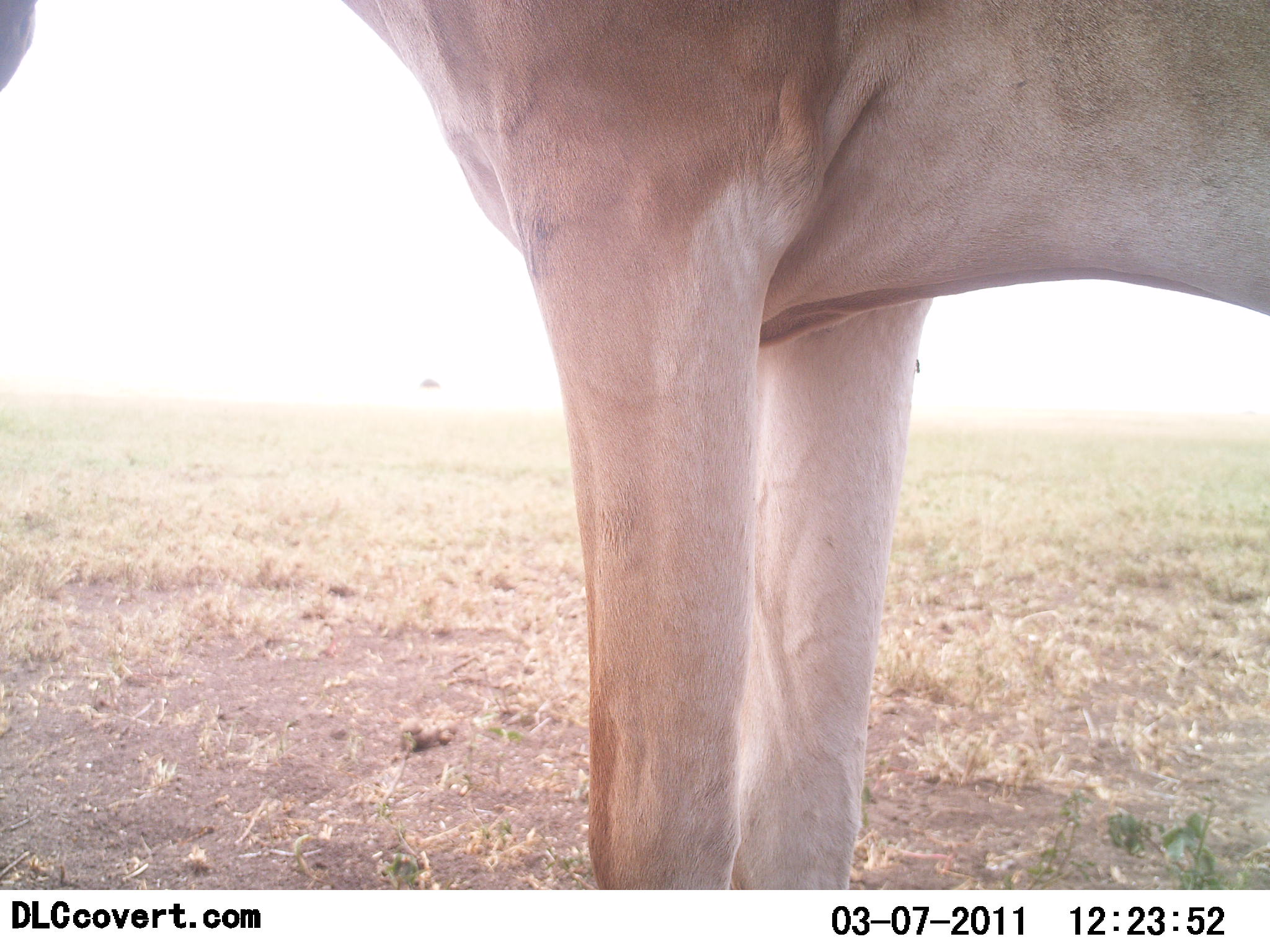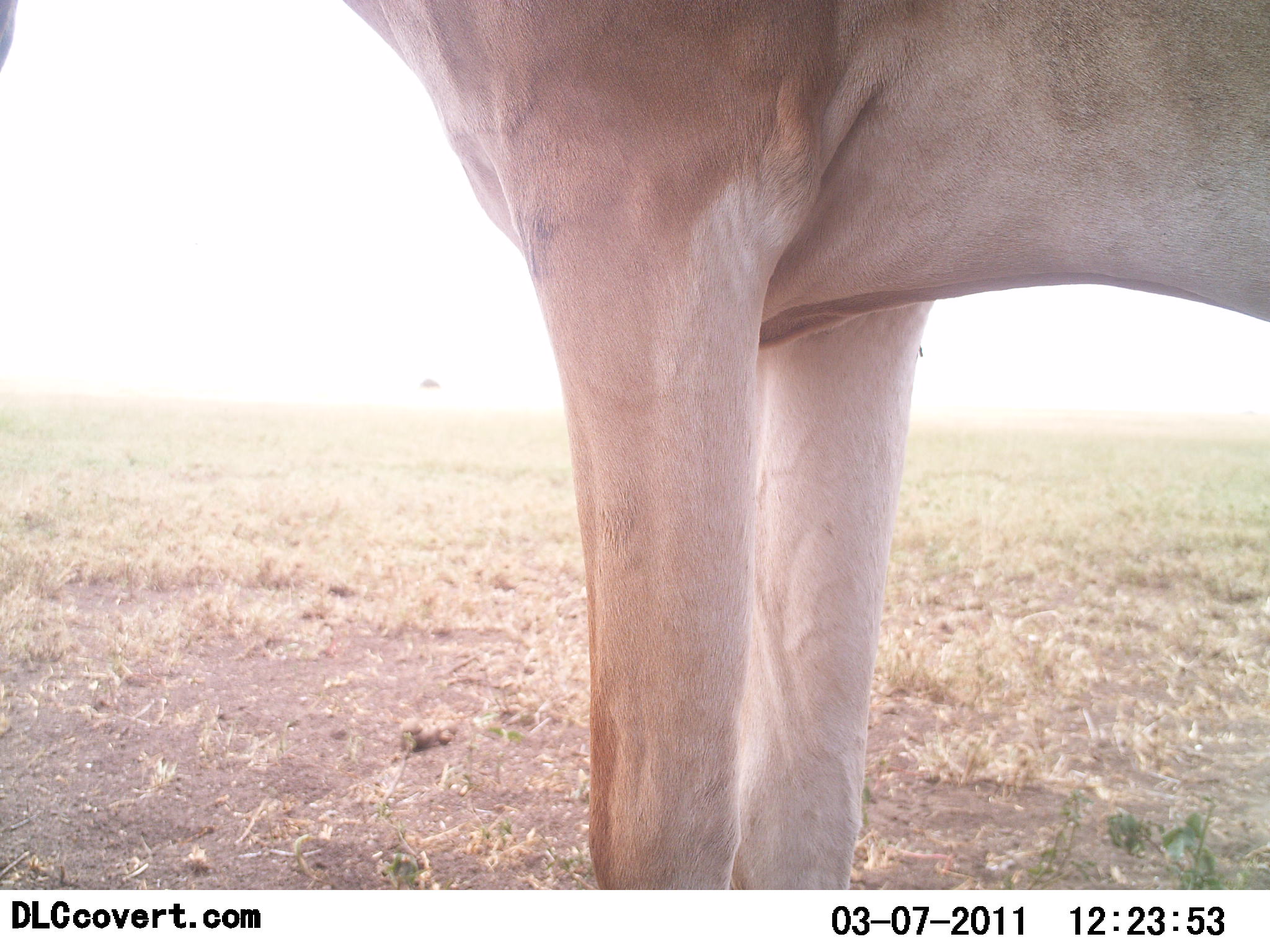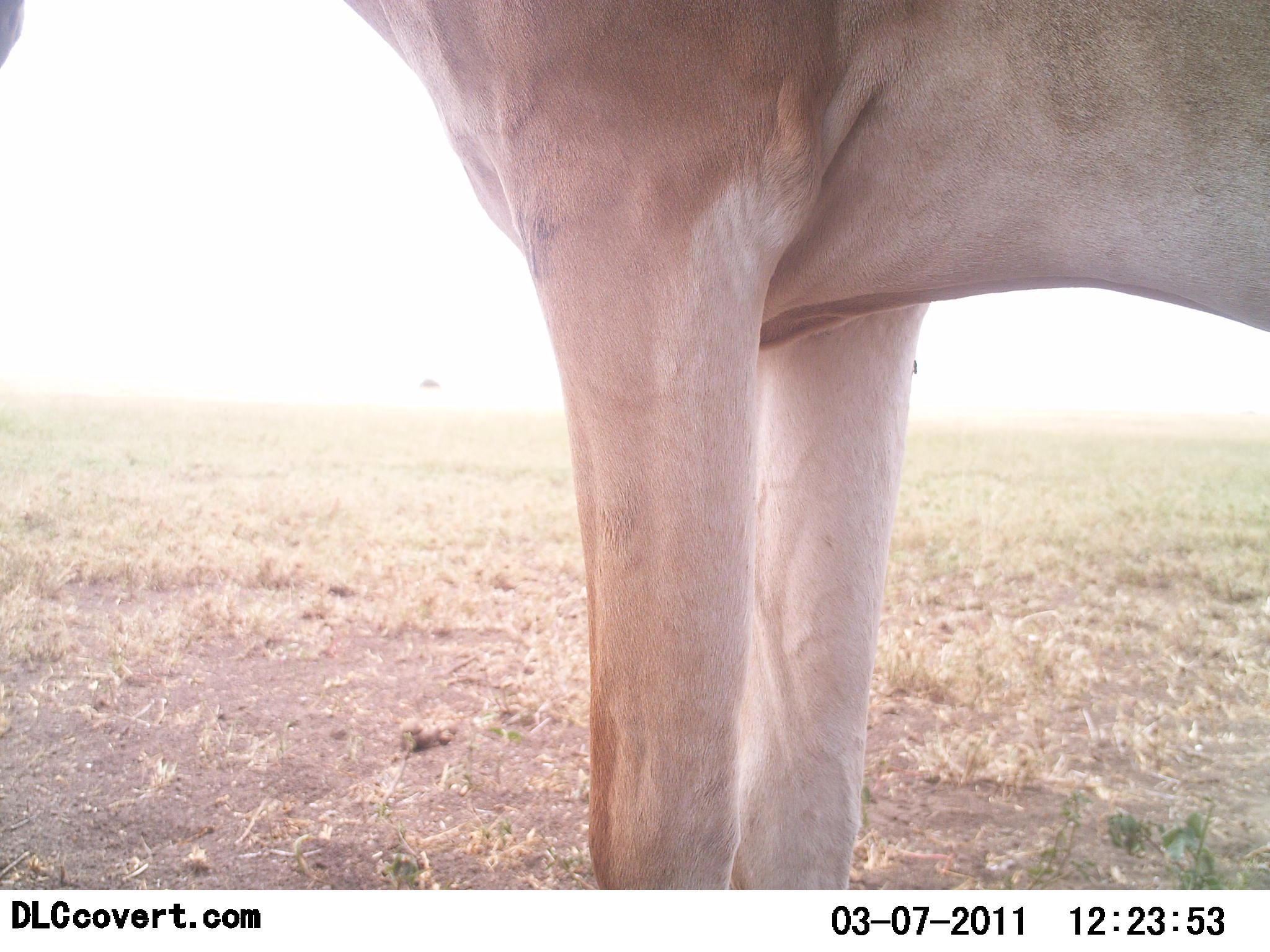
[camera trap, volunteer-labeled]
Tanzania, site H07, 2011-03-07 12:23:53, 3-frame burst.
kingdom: Animalia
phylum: Chordata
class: Mammalia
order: Artiodactyla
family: Bovidae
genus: Alcelaphus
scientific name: Alcelaphus buselaphus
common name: hartebeest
Hartebeest (Alcelaphus buselaphus), count 1. Behavior (volunteer vote fractions): standing 100%, resting 0%, moving 0%, interacting 0%. Young present (vote fraction): 0%. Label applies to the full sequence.